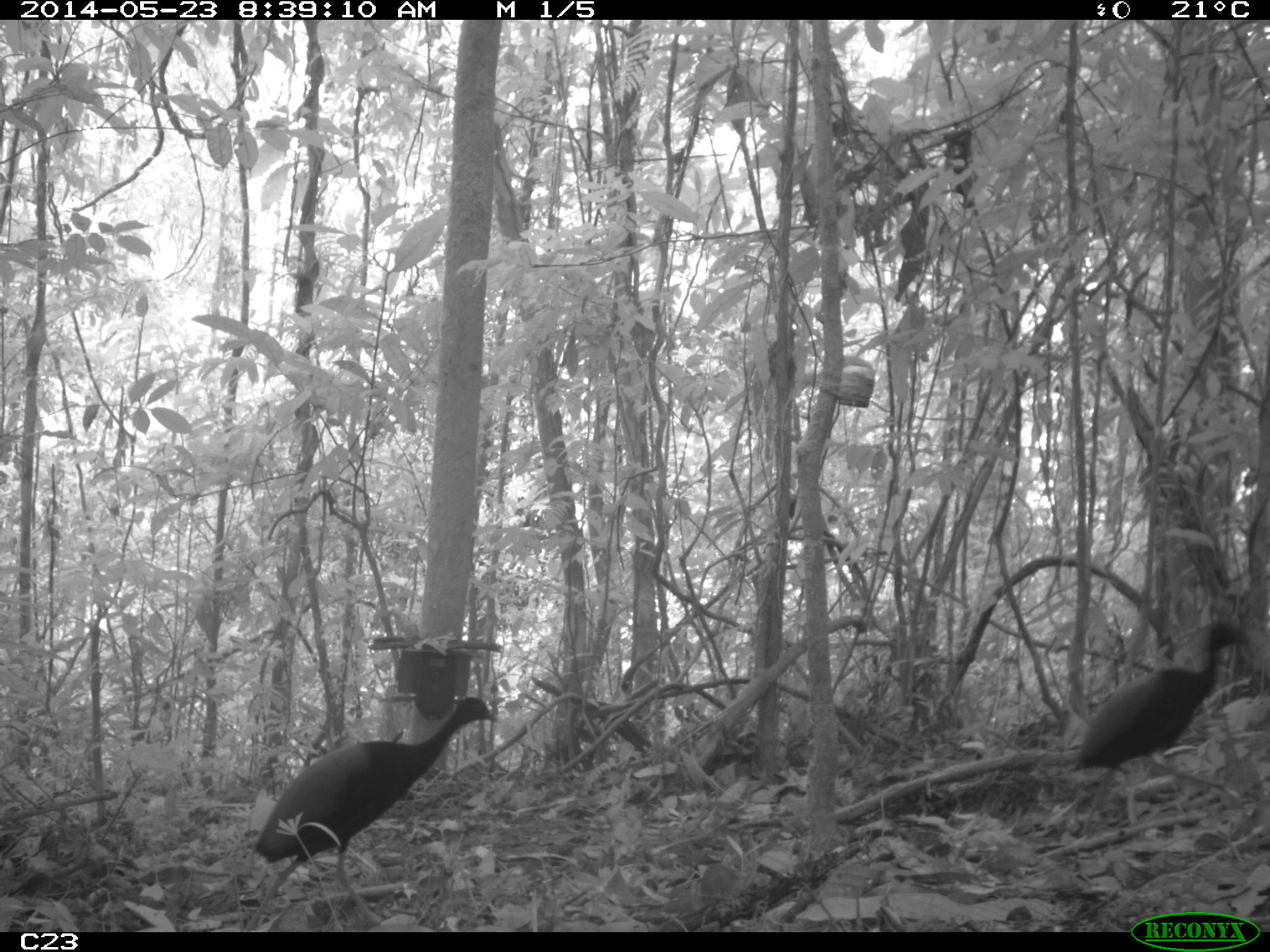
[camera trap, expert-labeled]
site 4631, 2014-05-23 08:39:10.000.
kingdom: Animalia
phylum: Chordata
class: Aves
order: Gruiformes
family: Psophiidae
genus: Psophia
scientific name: Psophia crepitans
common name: gray-winged trumpeter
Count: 5.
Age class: adult.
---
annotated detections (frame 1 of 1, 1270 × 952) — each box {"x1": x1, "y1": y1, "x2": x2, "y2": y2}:
psophia crepitans: {"x1": 245, "y1": 695, "x2": 500, "y2": 932}; {"x1": 1069, "y1": 619, "x2": 1251, "y2": 836}